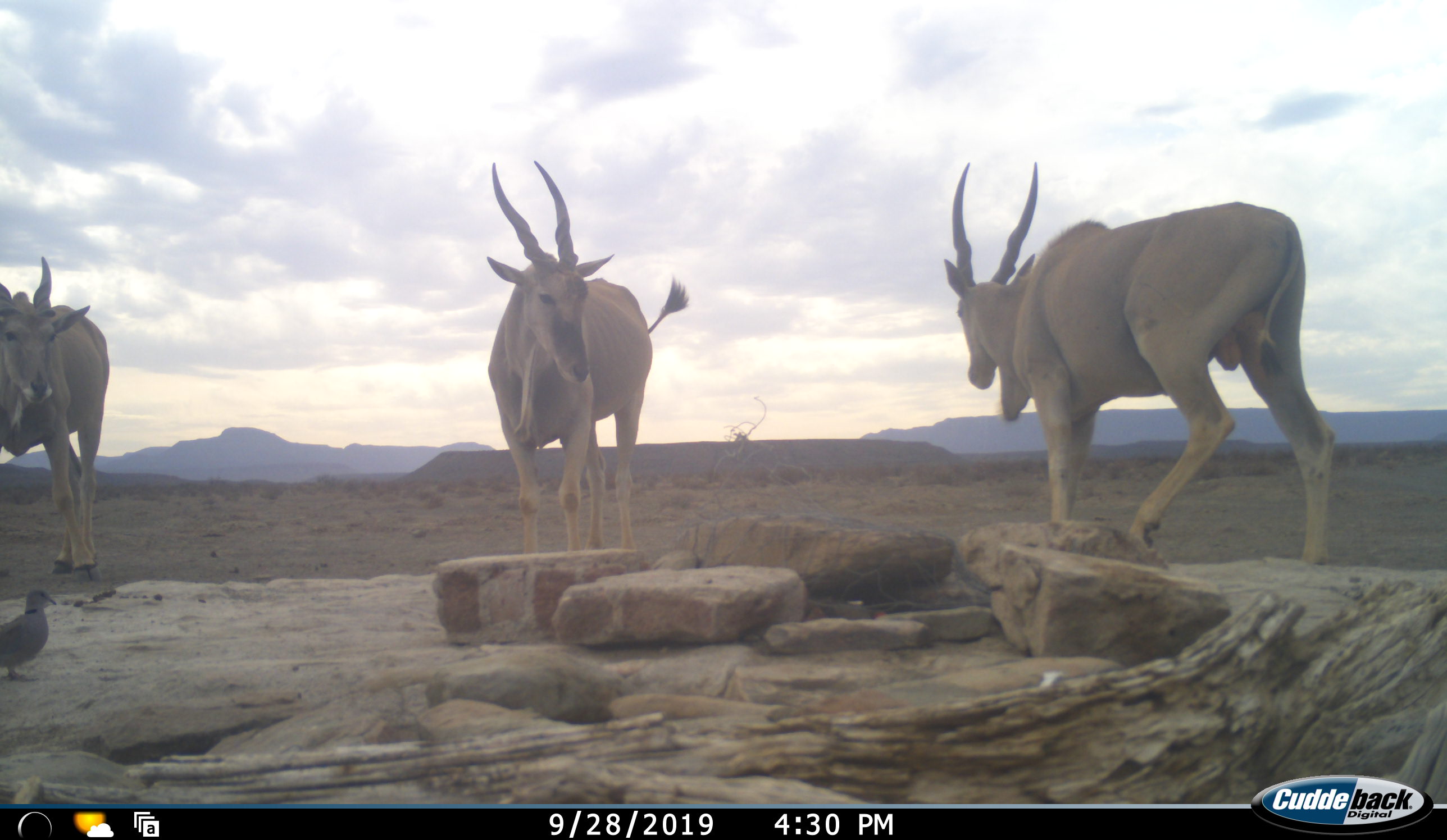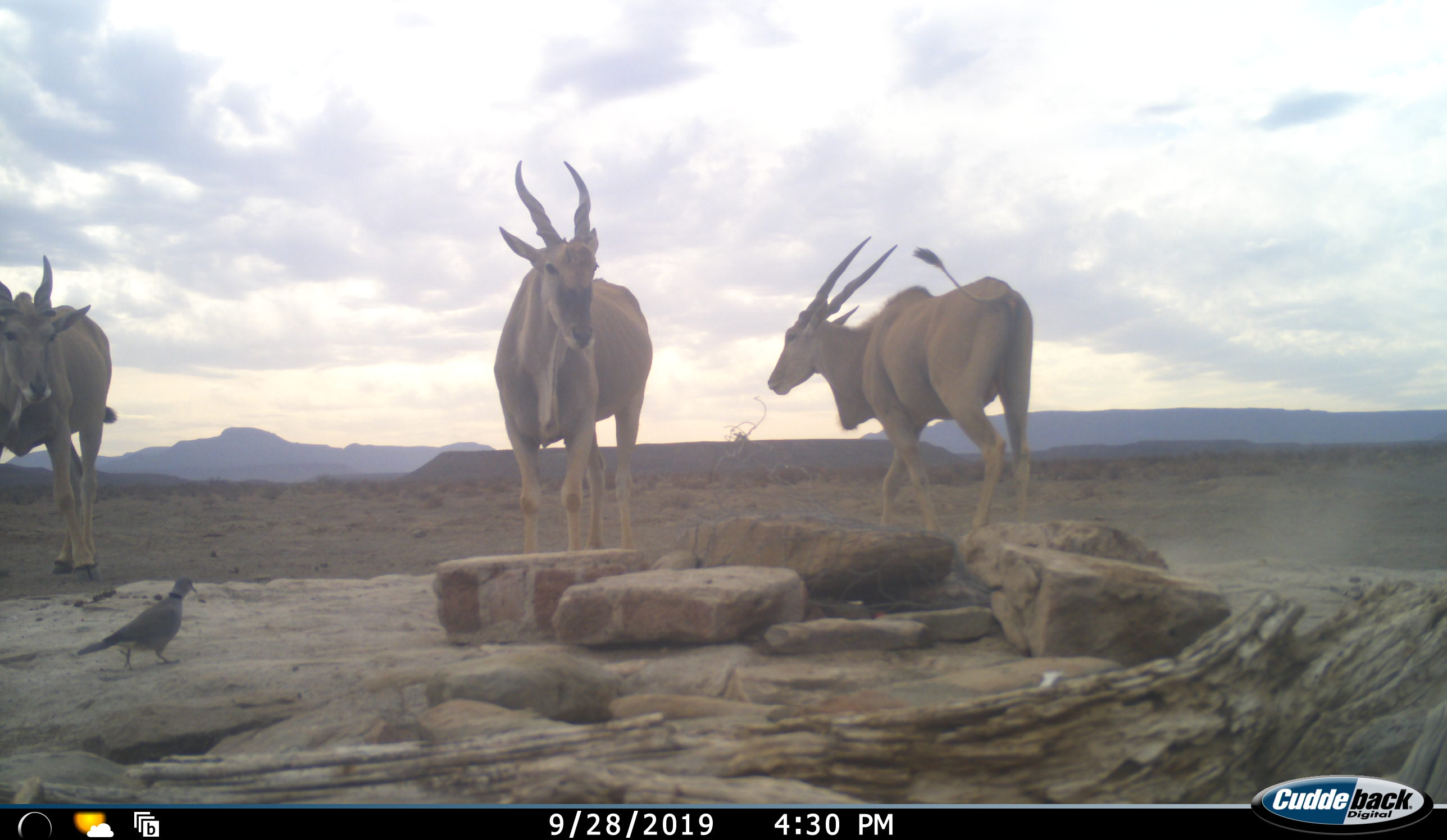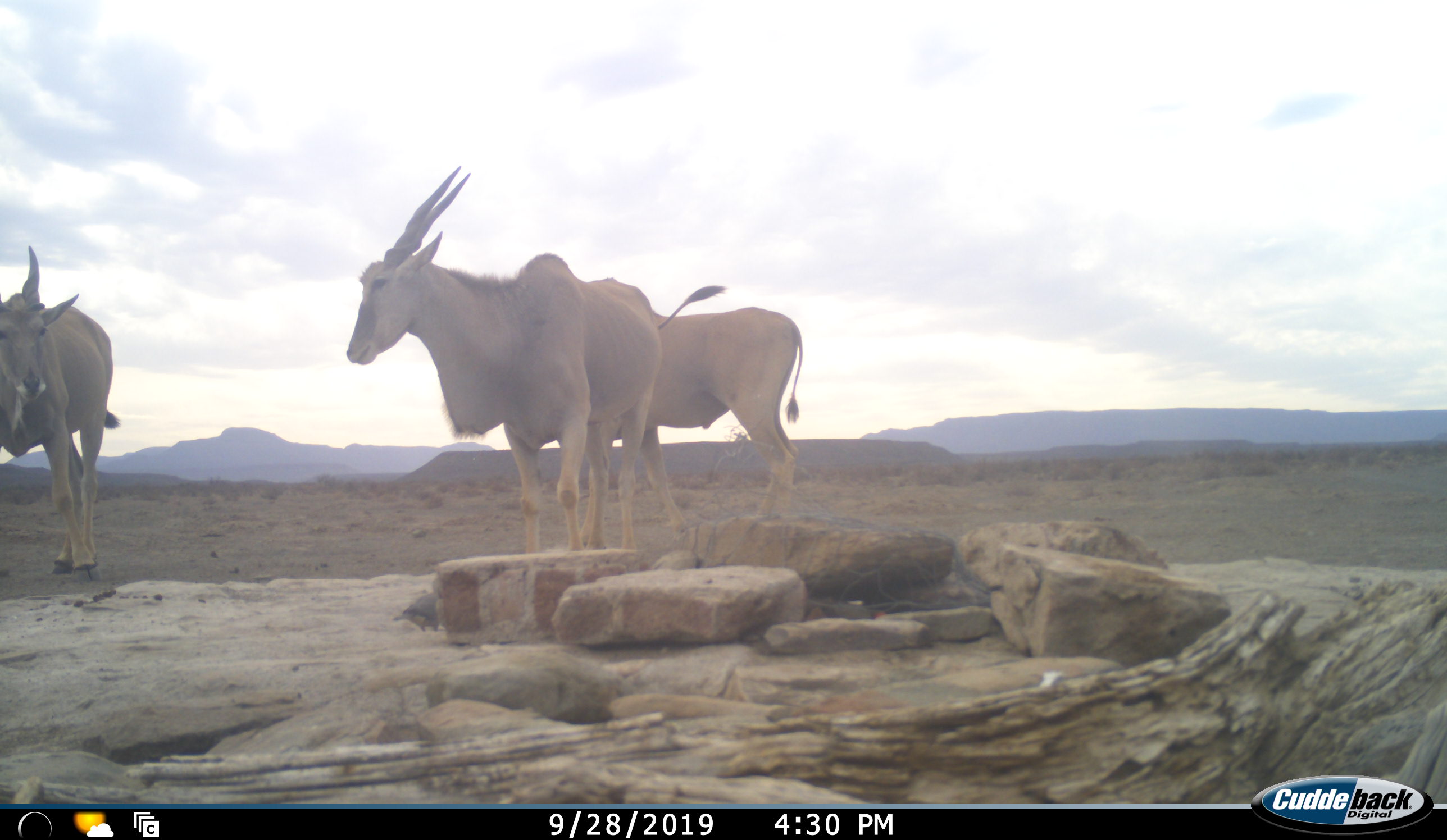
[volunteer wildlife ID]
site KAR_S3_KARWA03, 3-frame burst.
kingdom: Animalia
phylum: Chordata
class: Aves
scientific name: Aves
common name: bird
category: birdother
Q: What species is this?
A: Birdother (bird) (Aves).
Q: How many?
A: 1.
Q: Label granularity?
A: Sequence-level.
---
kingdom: Animalia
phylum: Chordata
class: Mammalia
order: Artiodactyla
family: Bovidae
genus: Tragelaphus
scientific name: Tragelaphus oryx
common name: eland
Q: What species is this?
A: Eland (Tragelaphus oryx).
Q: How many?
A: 3.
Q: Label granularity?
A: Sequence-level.